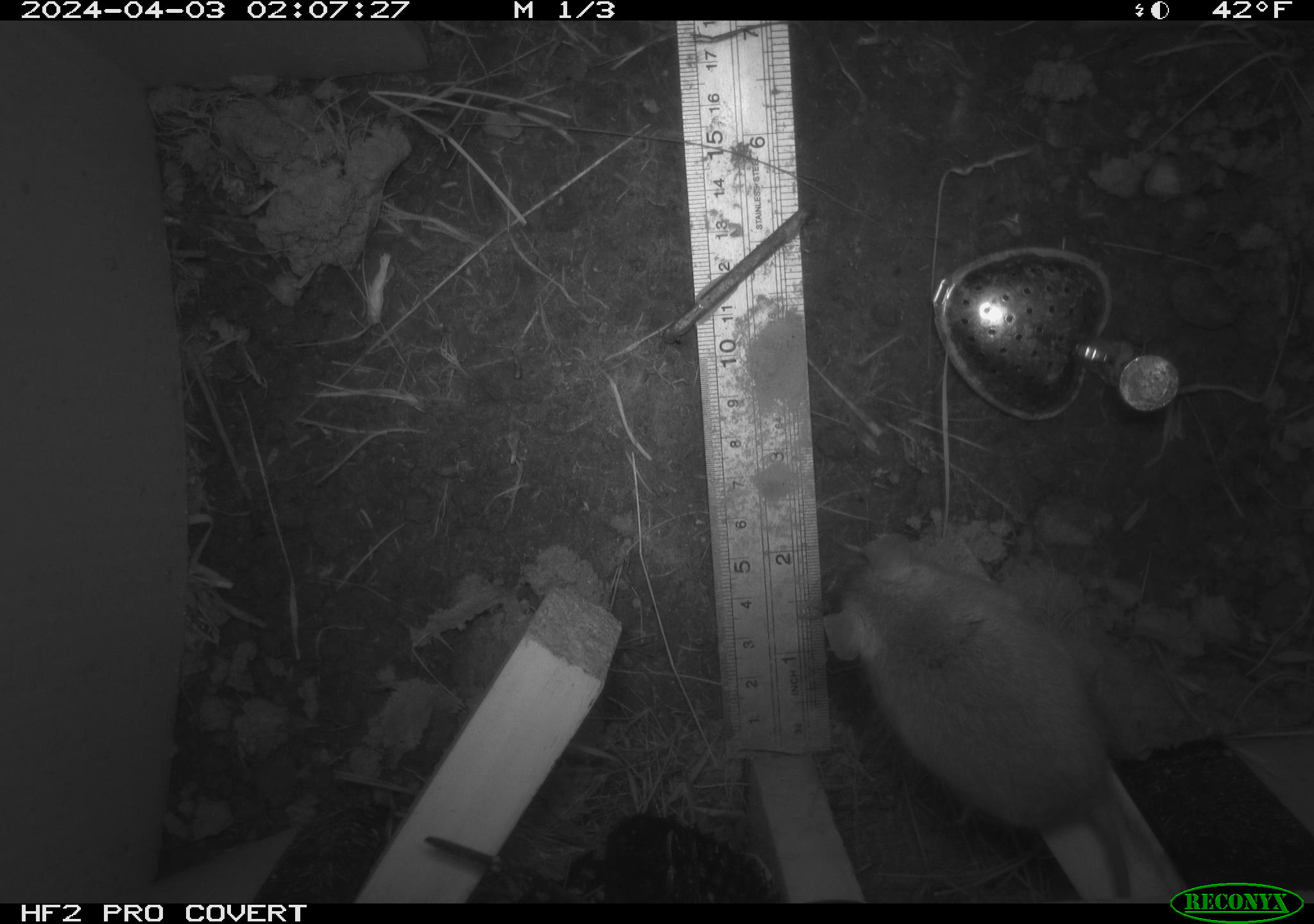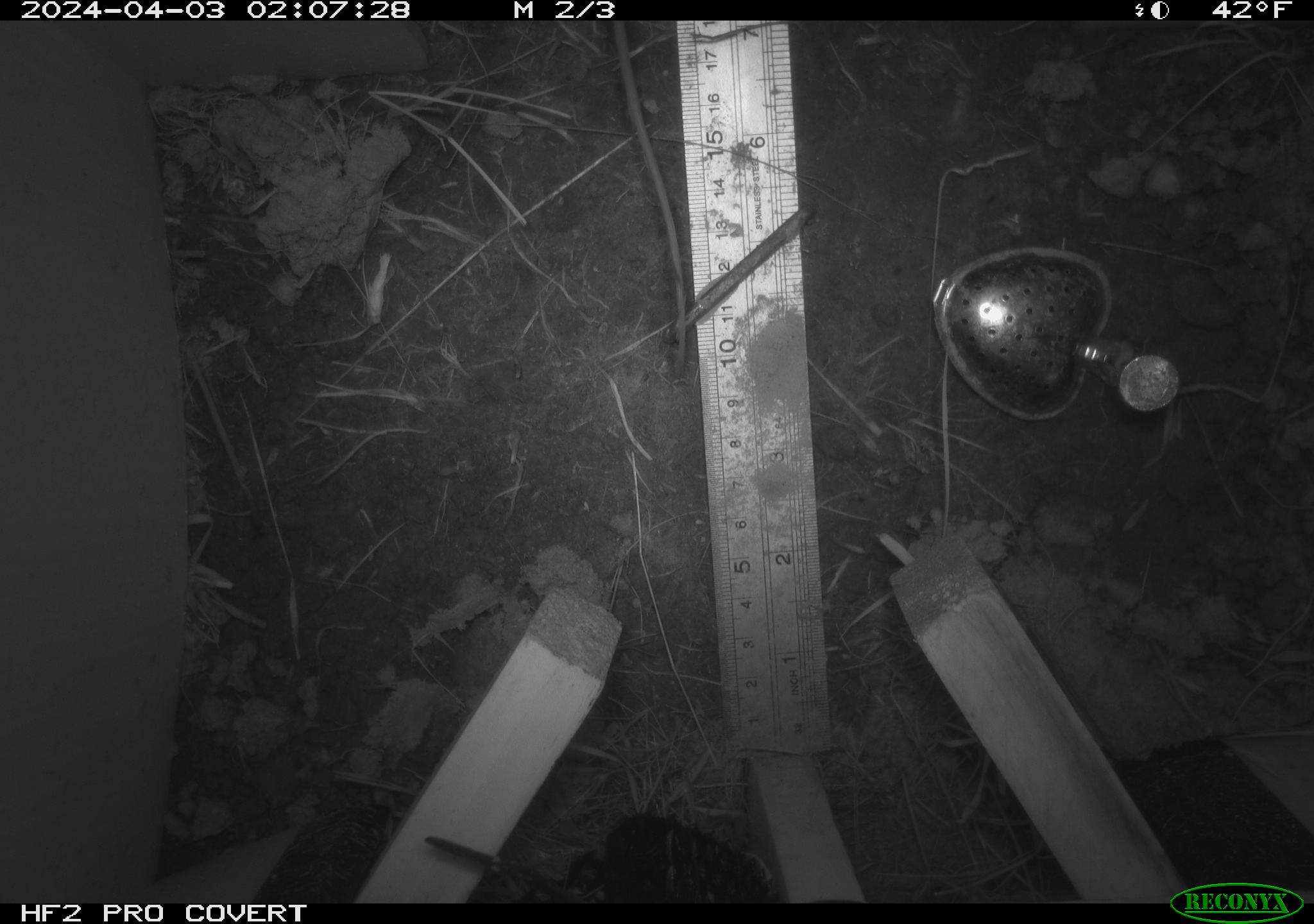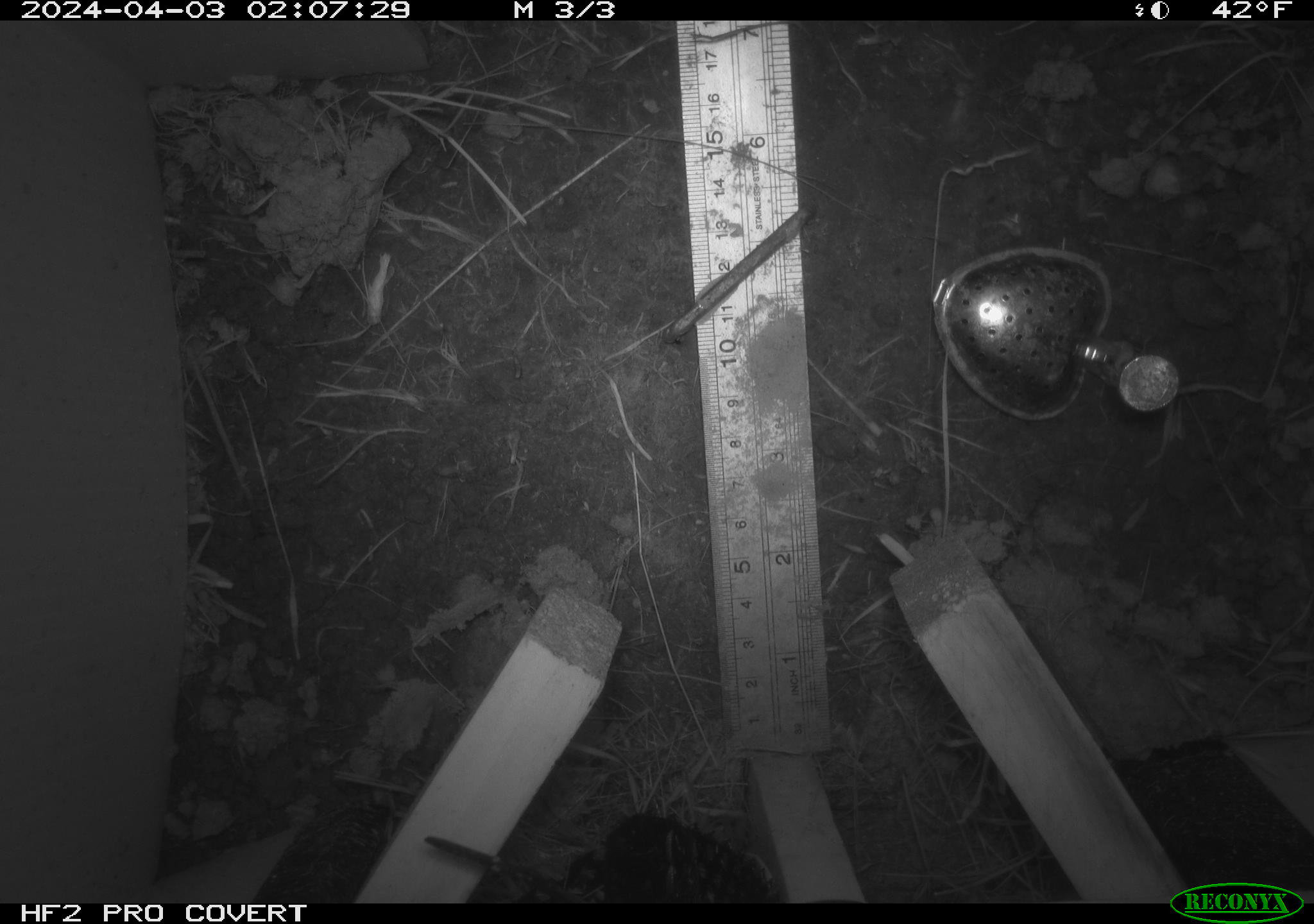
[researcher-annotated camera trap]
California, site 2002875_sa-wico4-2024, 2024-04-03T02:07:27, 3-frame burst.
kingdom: Animalia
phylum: Chordata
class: Mammalia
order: Rodentia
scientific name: Rodentia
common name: rodent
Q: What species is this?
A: Rodent (Rodentia).